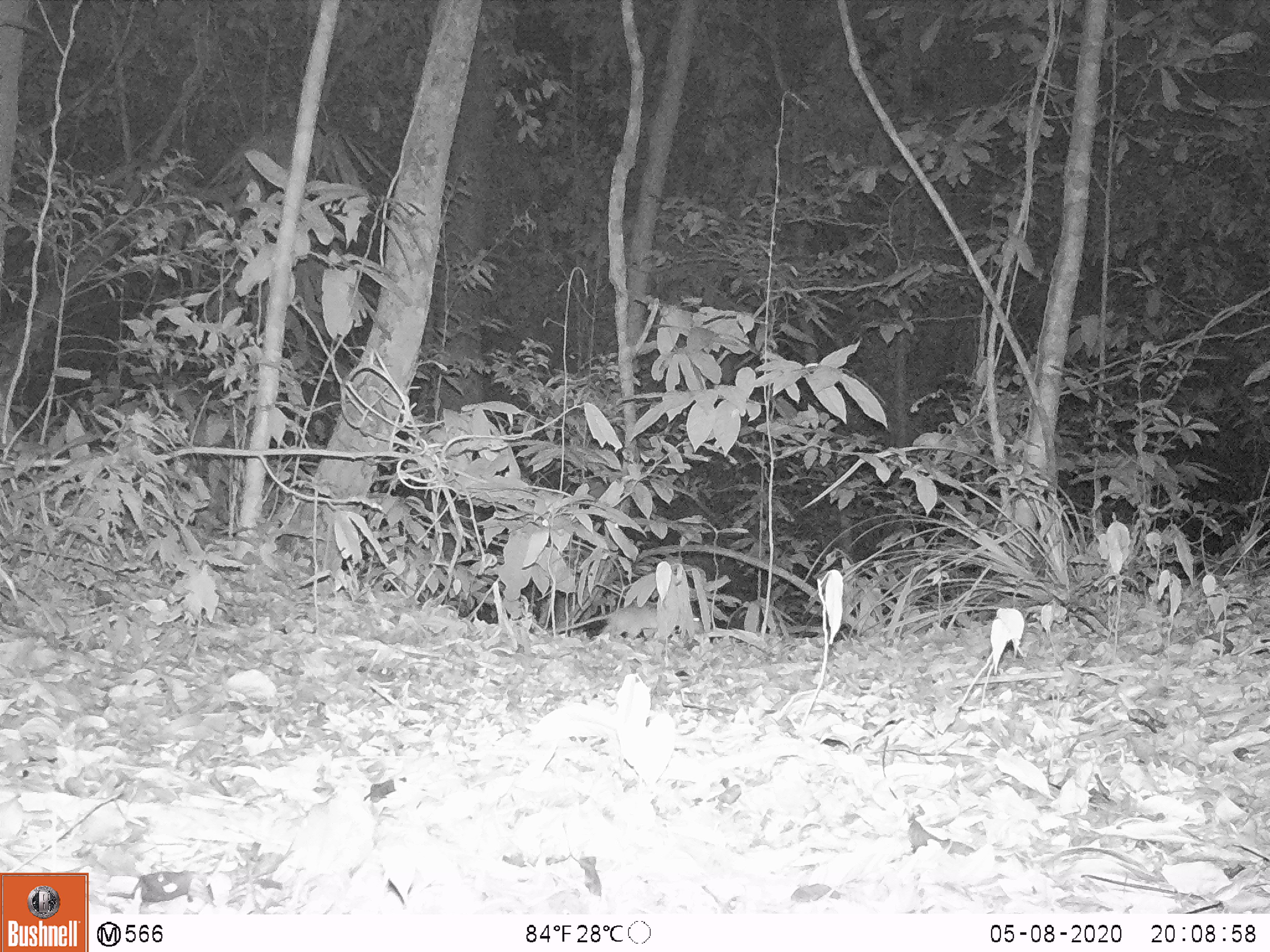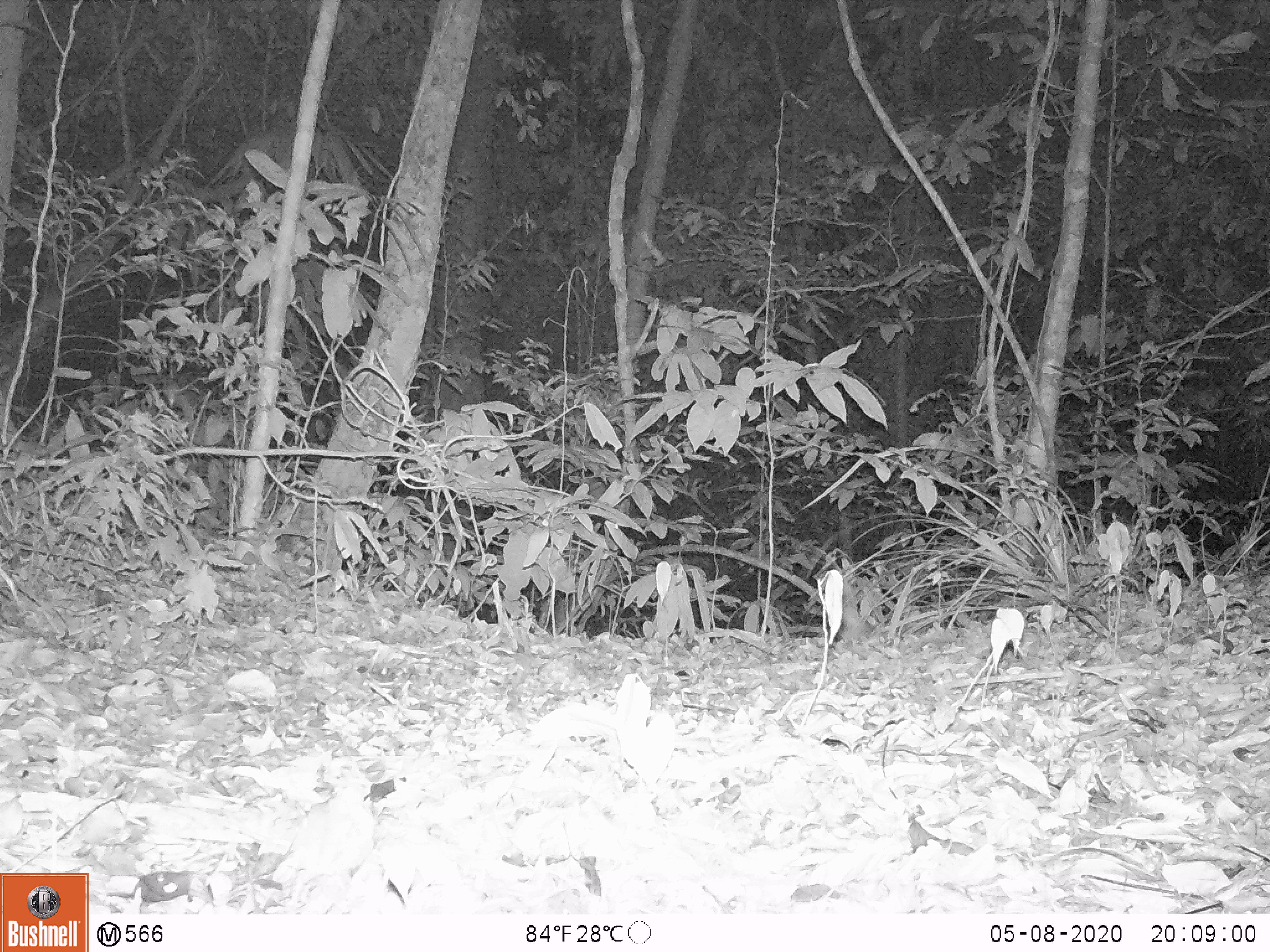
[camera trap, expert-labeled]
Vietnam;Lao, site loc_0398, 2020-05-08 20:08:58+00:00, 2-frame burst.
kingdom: Animalia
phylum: Chordata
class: Mammalia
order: Rodentia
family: Muridae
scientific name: Muridae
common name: old-world mice and rats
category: unidentified murid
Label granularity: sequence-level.